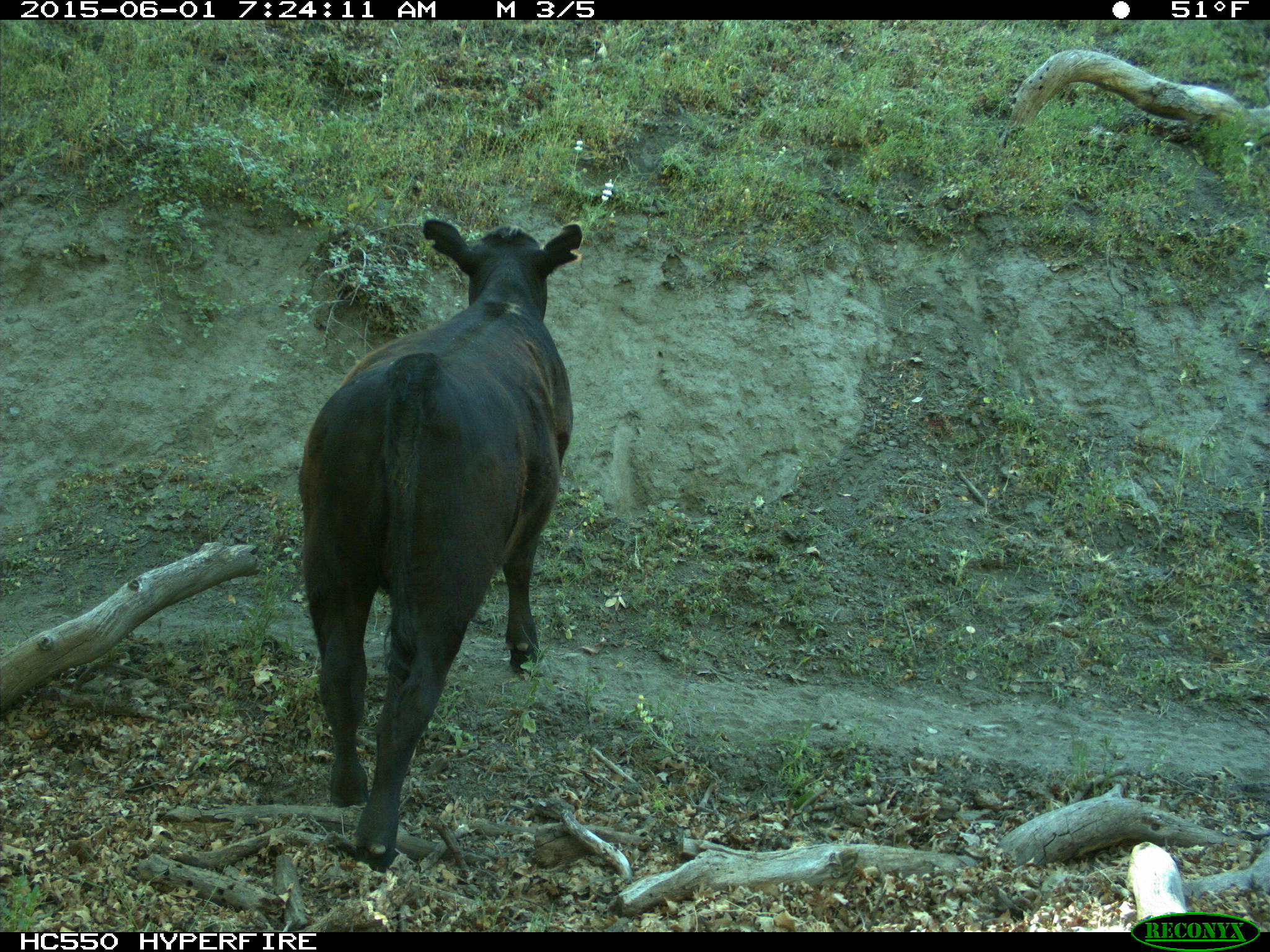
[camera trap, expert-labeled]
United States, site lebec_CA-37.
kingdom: Animalia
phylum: Chordata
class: Mammalia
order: Artiodactyla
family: Bovidae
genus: Bos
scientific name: Bos taurus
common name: domestic cow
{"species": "Bos taurus (domestic cow)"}